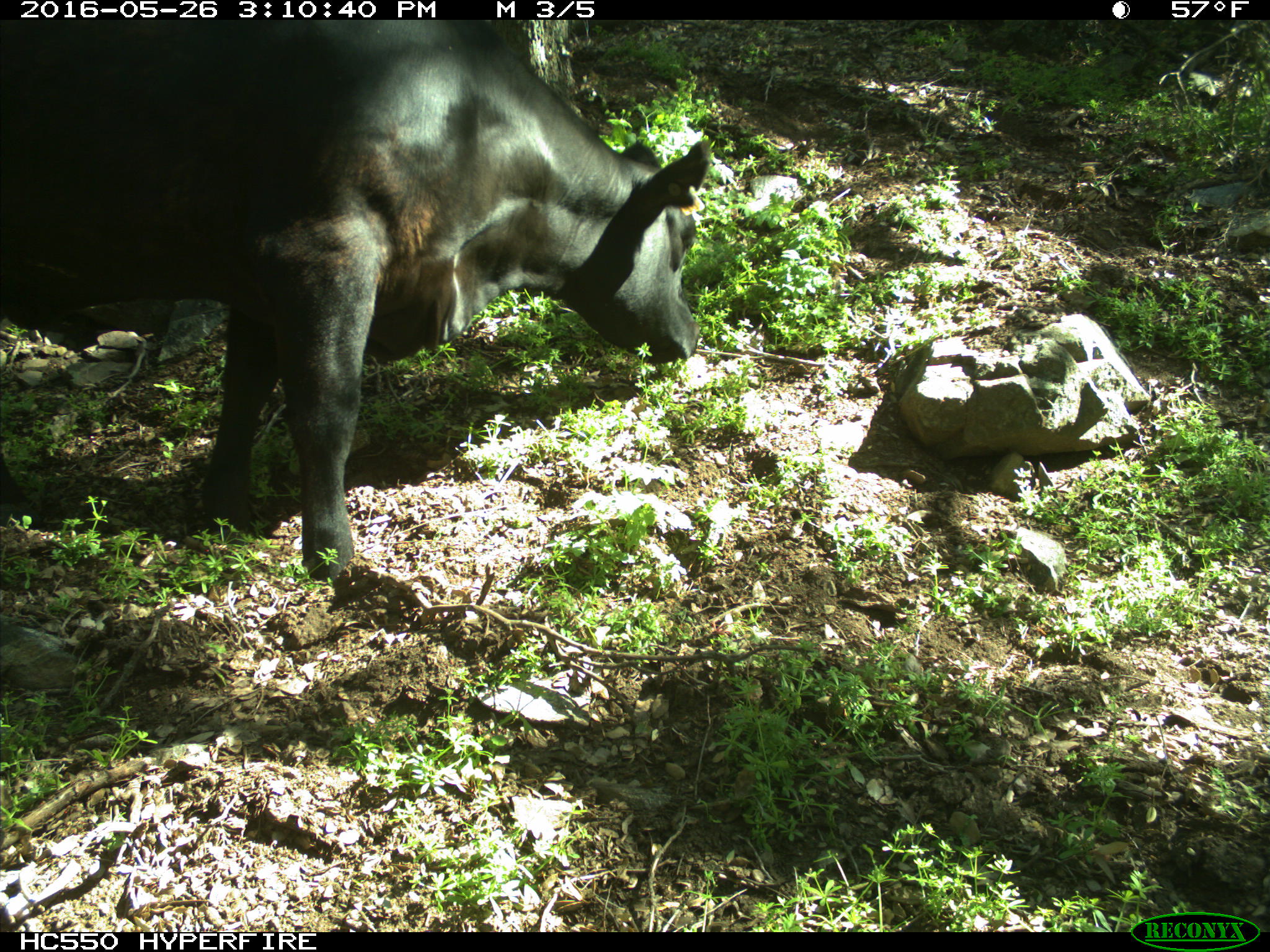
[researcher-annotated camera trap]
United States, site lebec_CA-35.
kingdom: Animalia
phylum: Chordata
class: Mammalia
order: Artiodactyla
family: Bovidae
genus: Bos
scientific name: Bos taurus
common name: domestic cow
Bos taurus (domestic cow).